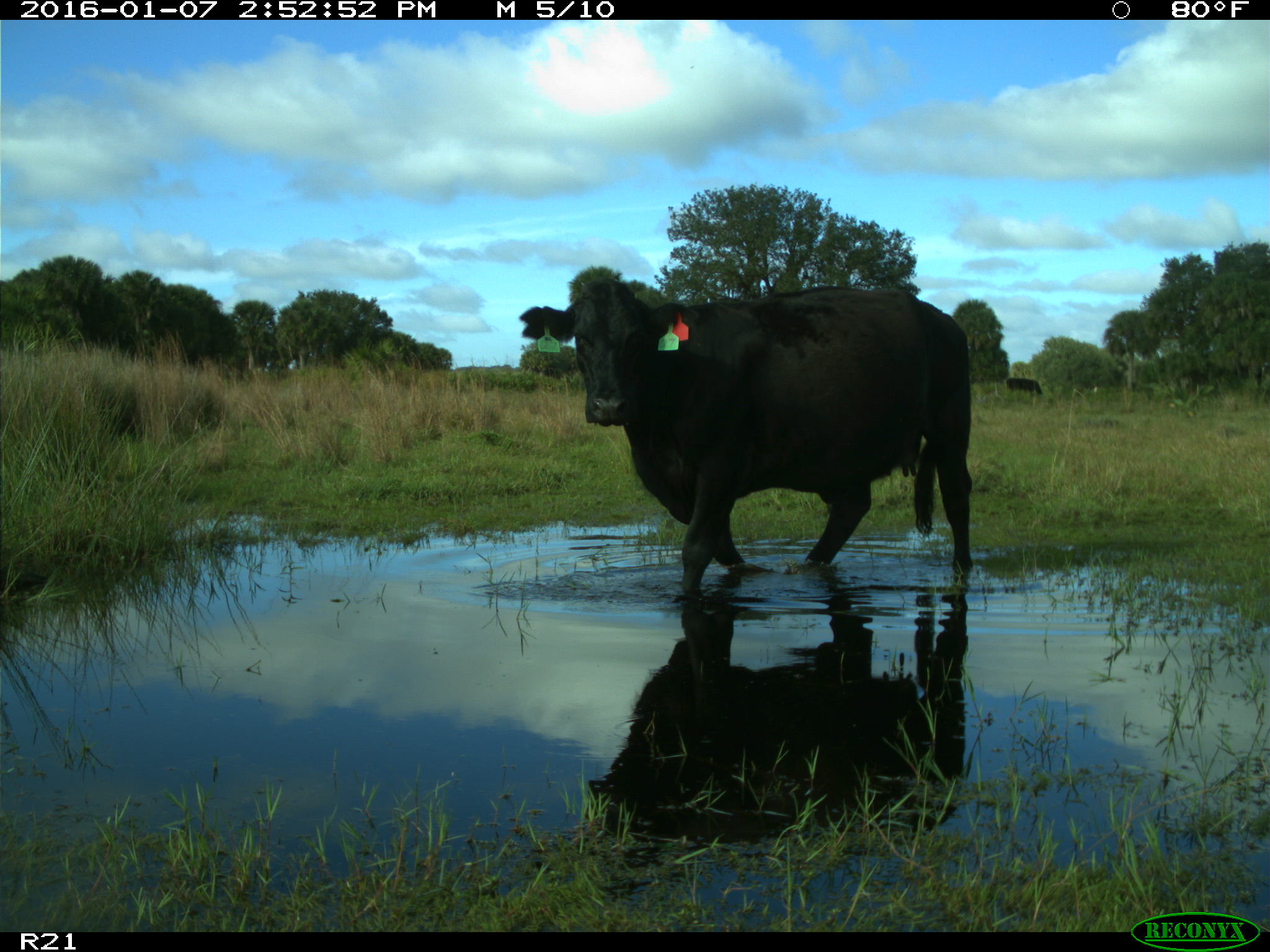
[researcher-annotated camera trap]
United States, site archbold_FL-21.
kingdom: Animalia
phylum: Chordata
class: Mammalia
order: Artiodactyla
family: Bovidae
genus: Bos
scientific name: Bos taurus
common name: domestic cow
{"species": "Bos taurus (domestic cow)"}